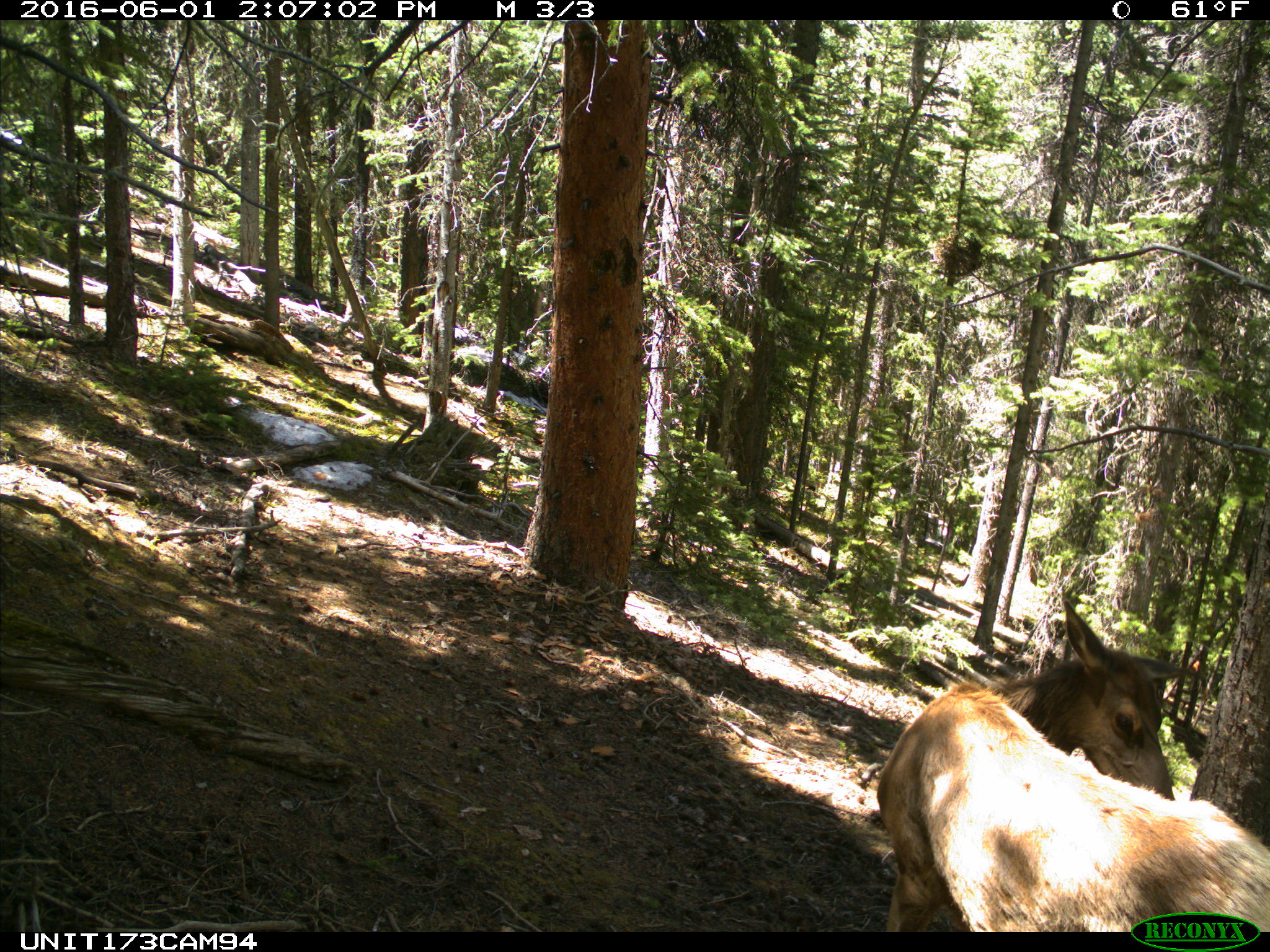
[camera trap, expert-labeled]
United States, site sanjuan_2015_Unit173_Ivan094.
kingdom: Animalia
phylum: Chordata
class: Mammalia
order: Artiodactyla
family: Cervidae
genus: Cervus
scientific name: Cervus elaphus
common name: red deer